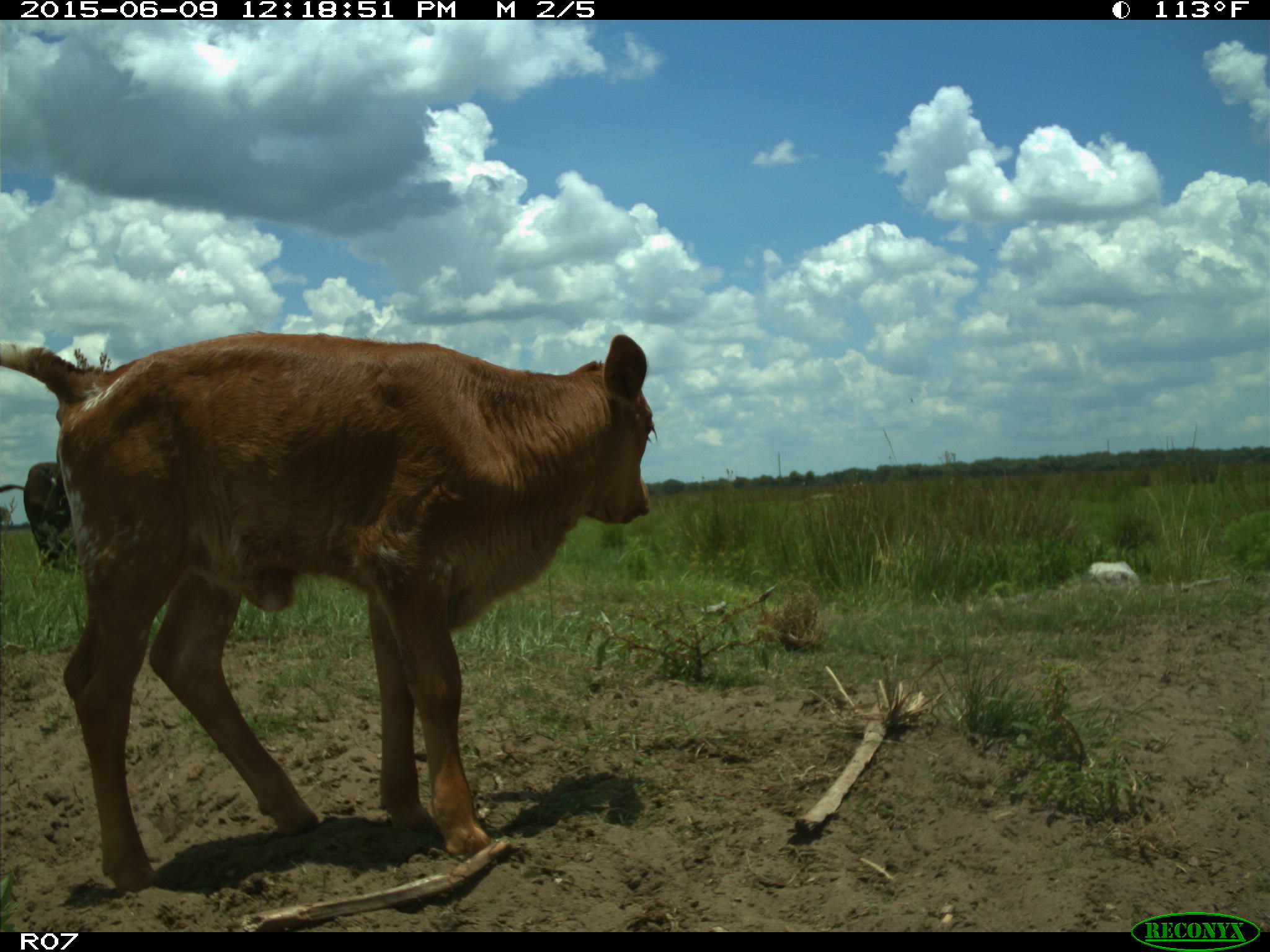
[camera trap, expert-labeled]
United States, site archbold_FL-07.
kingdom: Animalia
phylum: Chordata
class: Mammalia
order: Artiodactyla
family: Bovidae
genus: Bos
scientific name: Bos taurus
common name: domestic cow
Bos taurus (domestic cow).